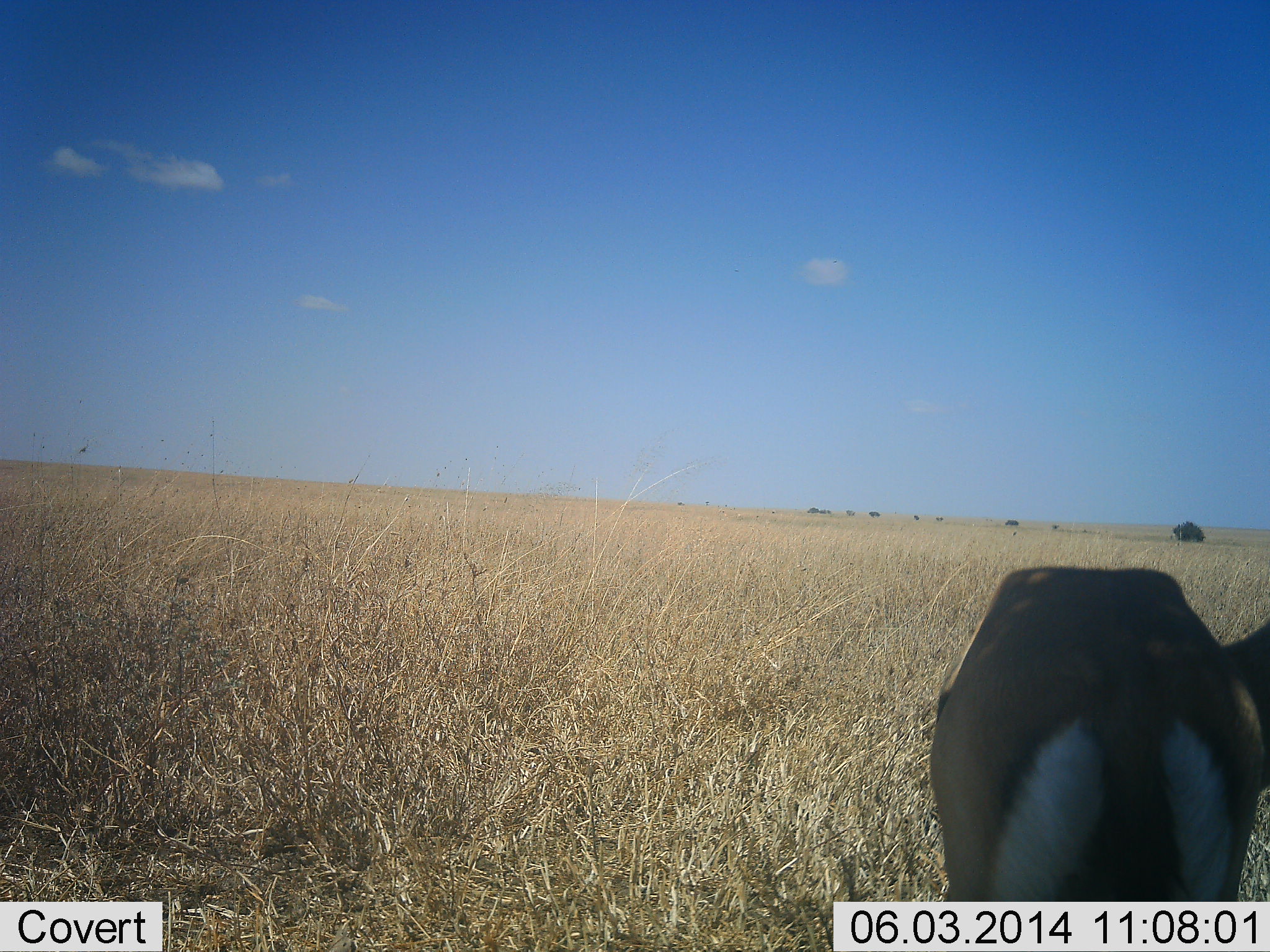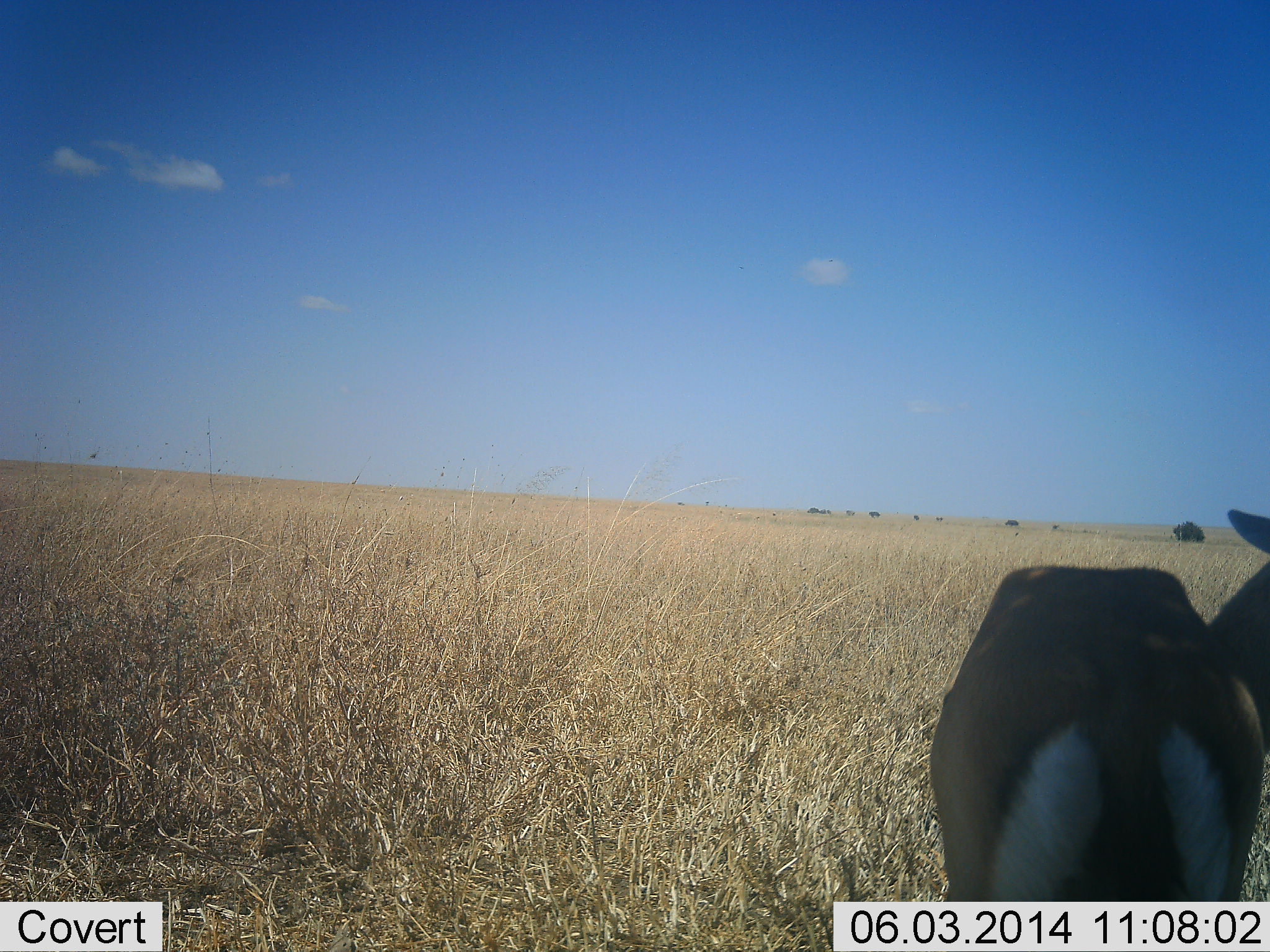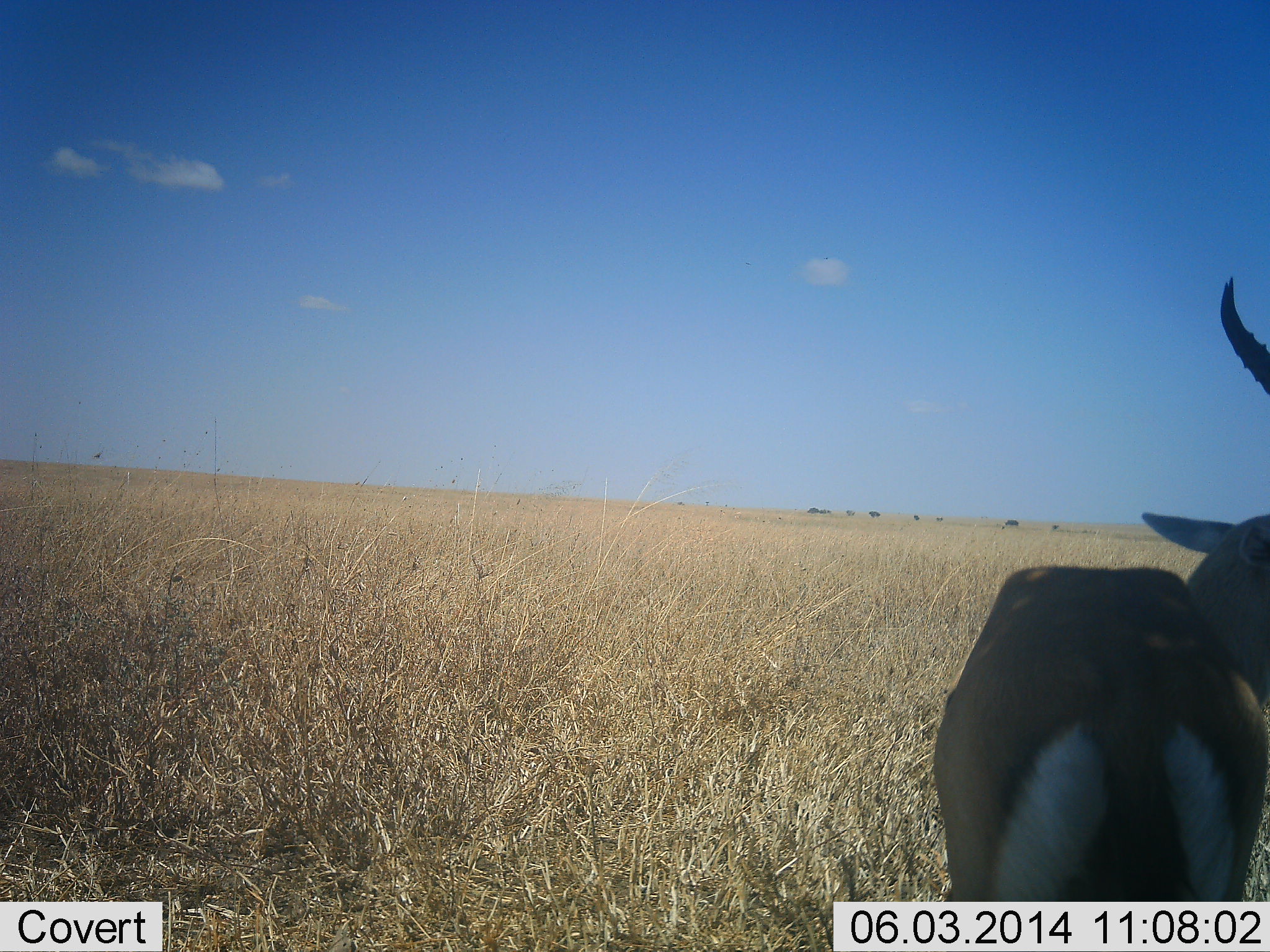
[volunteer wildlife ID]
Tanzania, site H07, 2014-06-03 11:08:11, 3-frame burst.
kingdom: Animalia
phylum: Chordata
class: Mammalia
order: Artiodactyla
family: Bovidae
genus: Eudorcas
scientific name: Eudorcas thomsonii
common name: thomson's gazelle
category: gazellethomsons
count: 1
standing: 100%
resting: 0%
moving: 0%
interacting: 0%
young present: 0%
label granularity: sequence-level